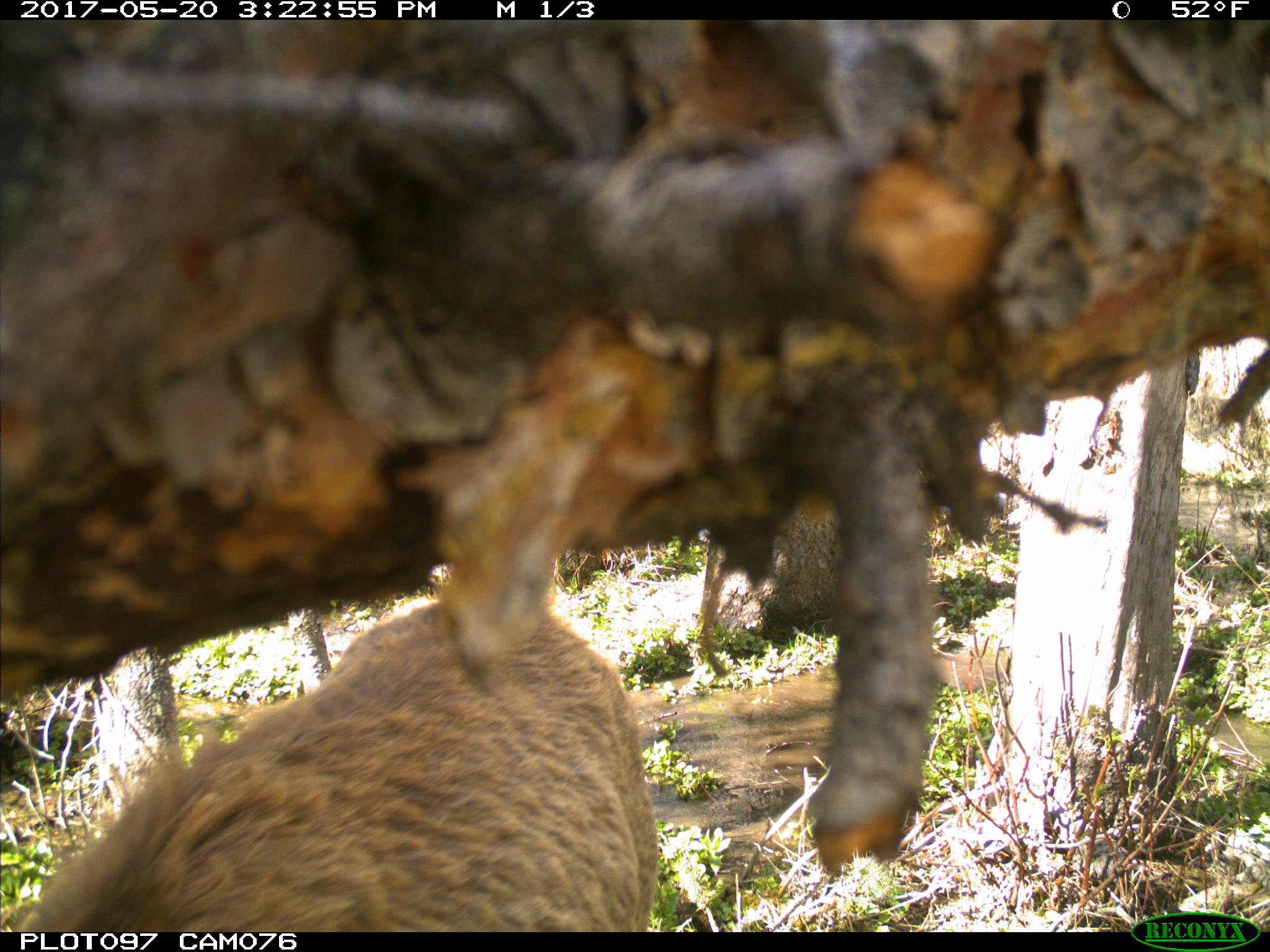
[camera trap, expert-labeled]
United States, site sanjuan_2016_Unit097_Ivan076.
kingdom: Animalia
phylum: Chordata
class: Mammalia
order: Artiodactyla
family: Cervidae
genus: Cervus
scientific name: Cervus elaphus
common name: red deer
Cervus elaphus (red deer).